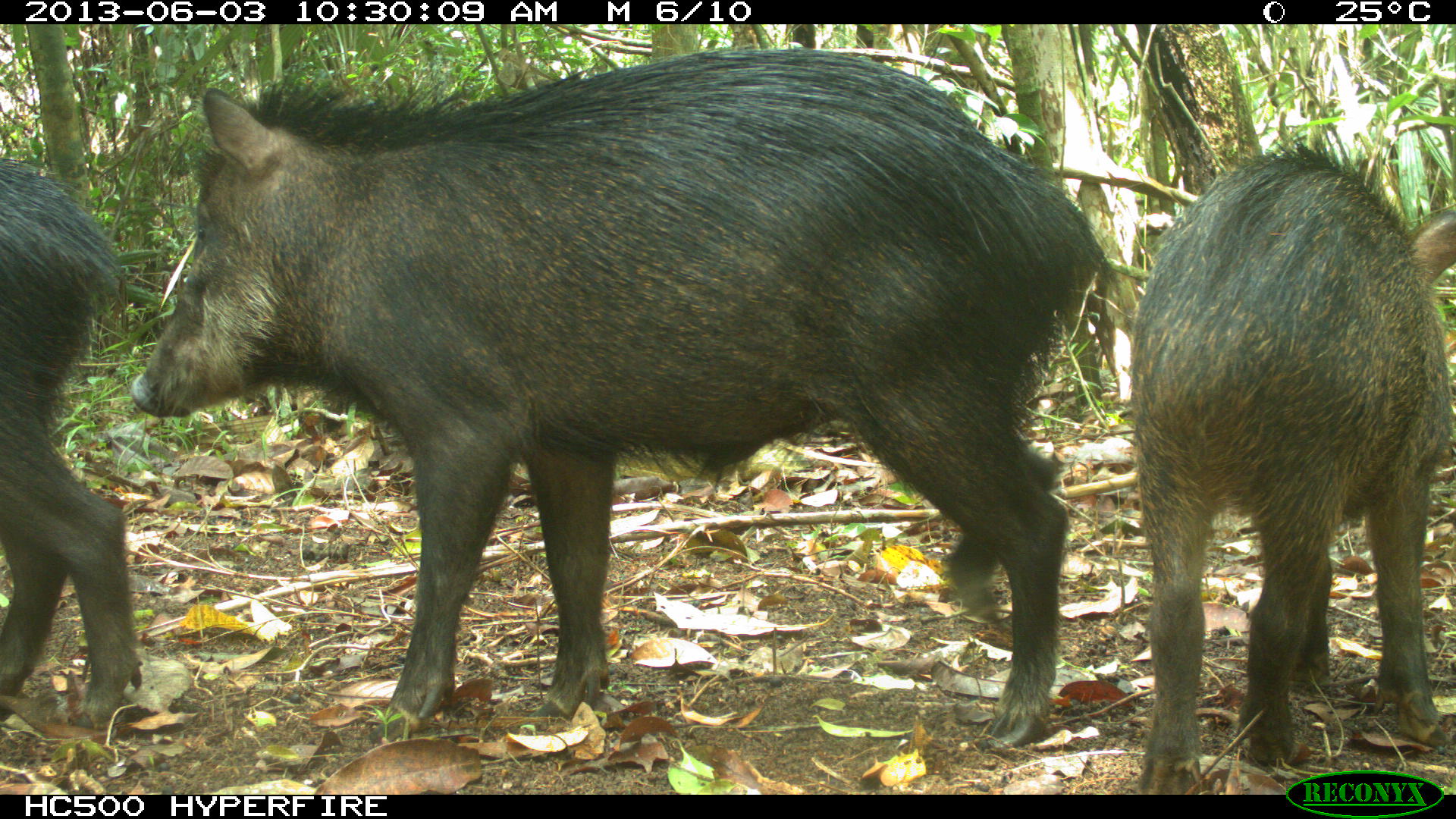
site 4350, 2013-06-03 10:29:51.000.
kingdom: Animalia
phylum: Chordata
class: Mammalia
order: Artiodactyla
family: Tayassuidae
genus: Tayassu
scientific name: Tayassu pecari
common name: white-lipped peccary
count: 6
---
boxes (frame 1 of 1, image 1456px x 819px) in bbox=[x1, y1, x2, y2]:
tayassu pecari: bbox=[132, 43, 1112, 752]; bbox=[1125, 140, 1456, 794]; bbox=[0, 160, 137, 734]